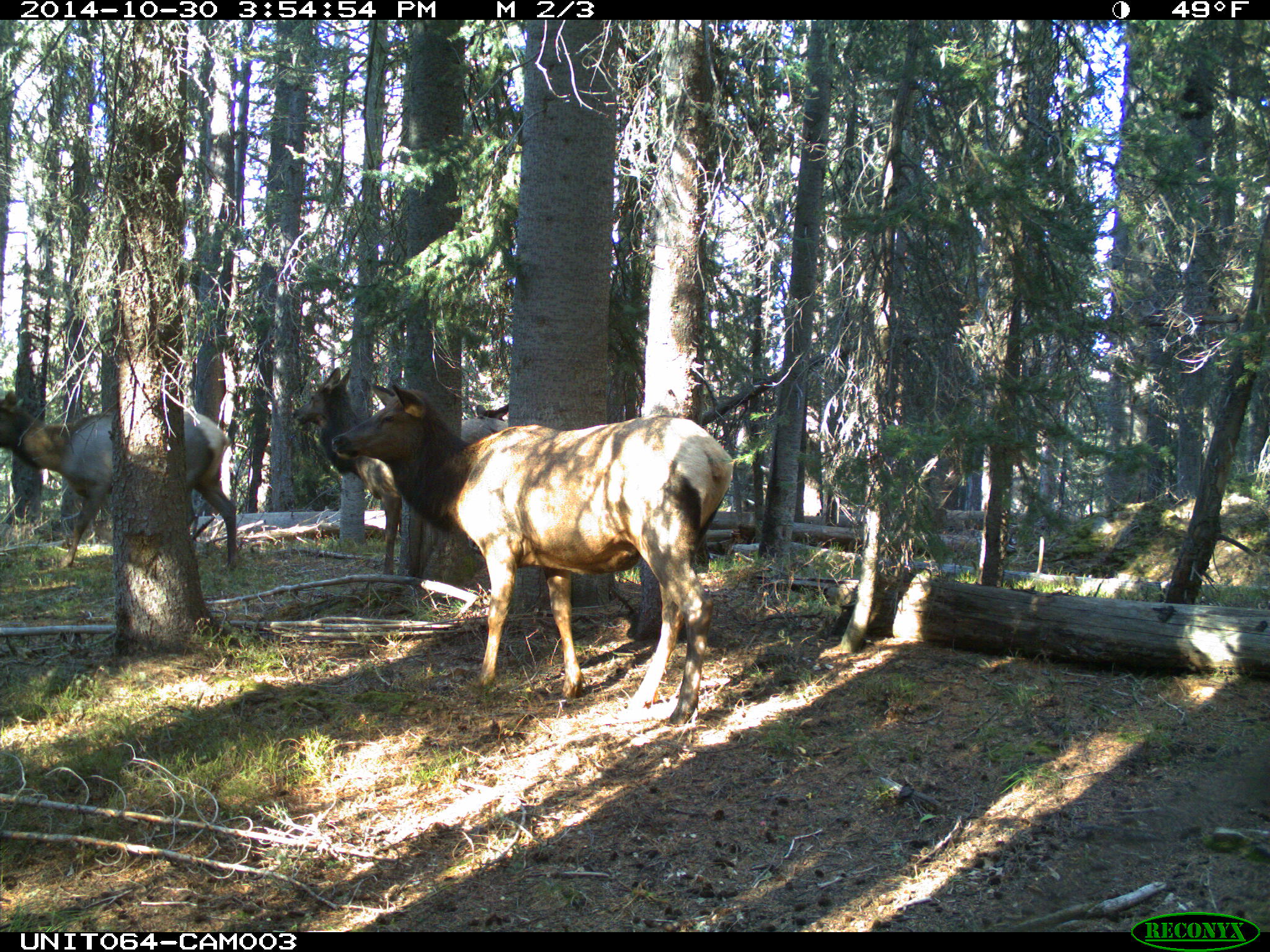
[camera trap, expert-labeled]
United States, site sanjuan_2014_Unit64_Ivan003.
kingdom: Animalia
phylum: Chordata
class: Mammalia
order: Artiodactyla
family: Cervidae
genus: Cervus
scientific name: Cervus elaphus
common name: red deer